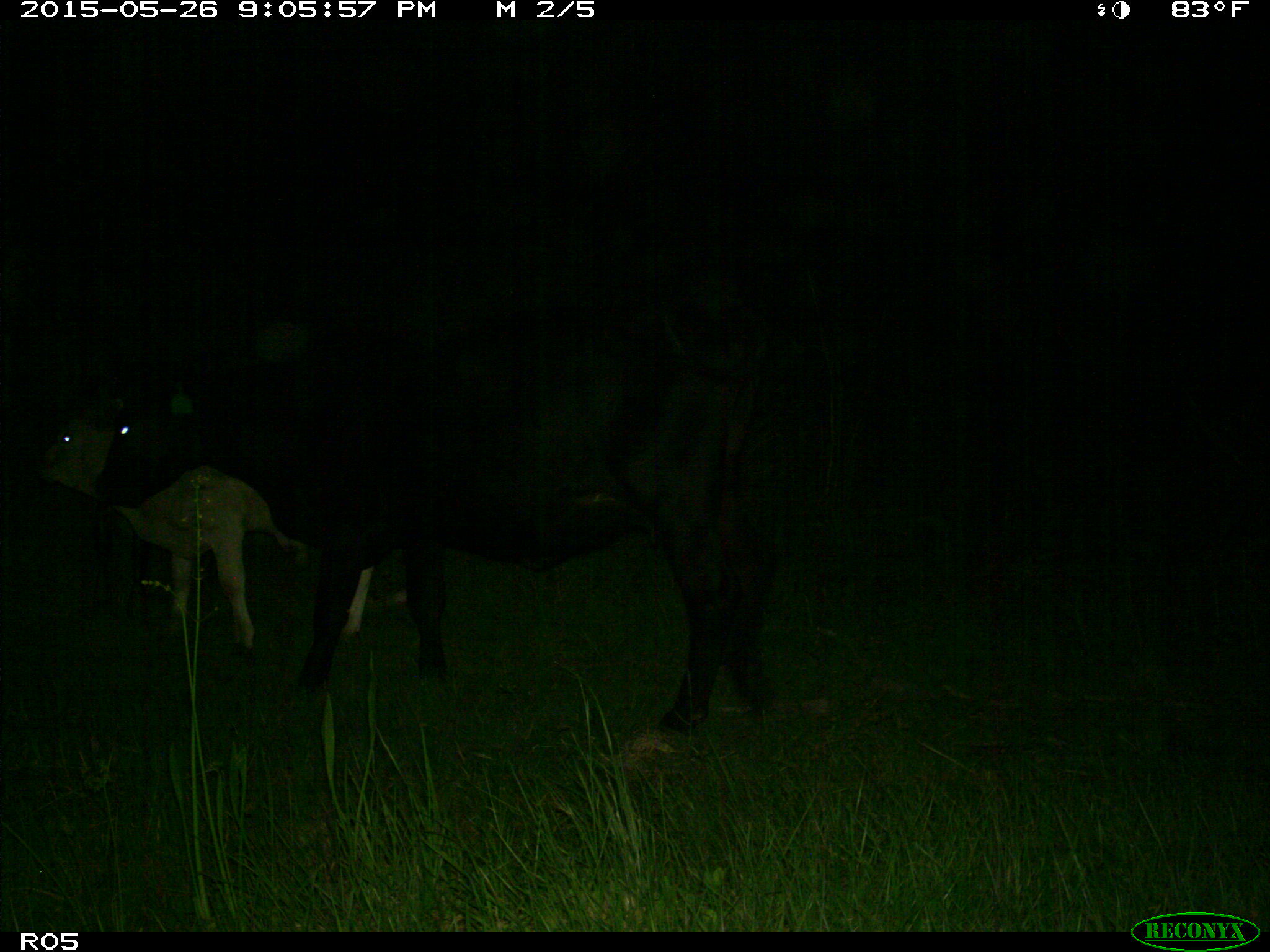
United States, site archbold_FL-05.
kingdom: Animalia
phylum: Chordata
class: Mammalia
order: Artiodactyla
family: Bovidae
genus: Bos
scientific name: Bos taurus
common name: domestic cow